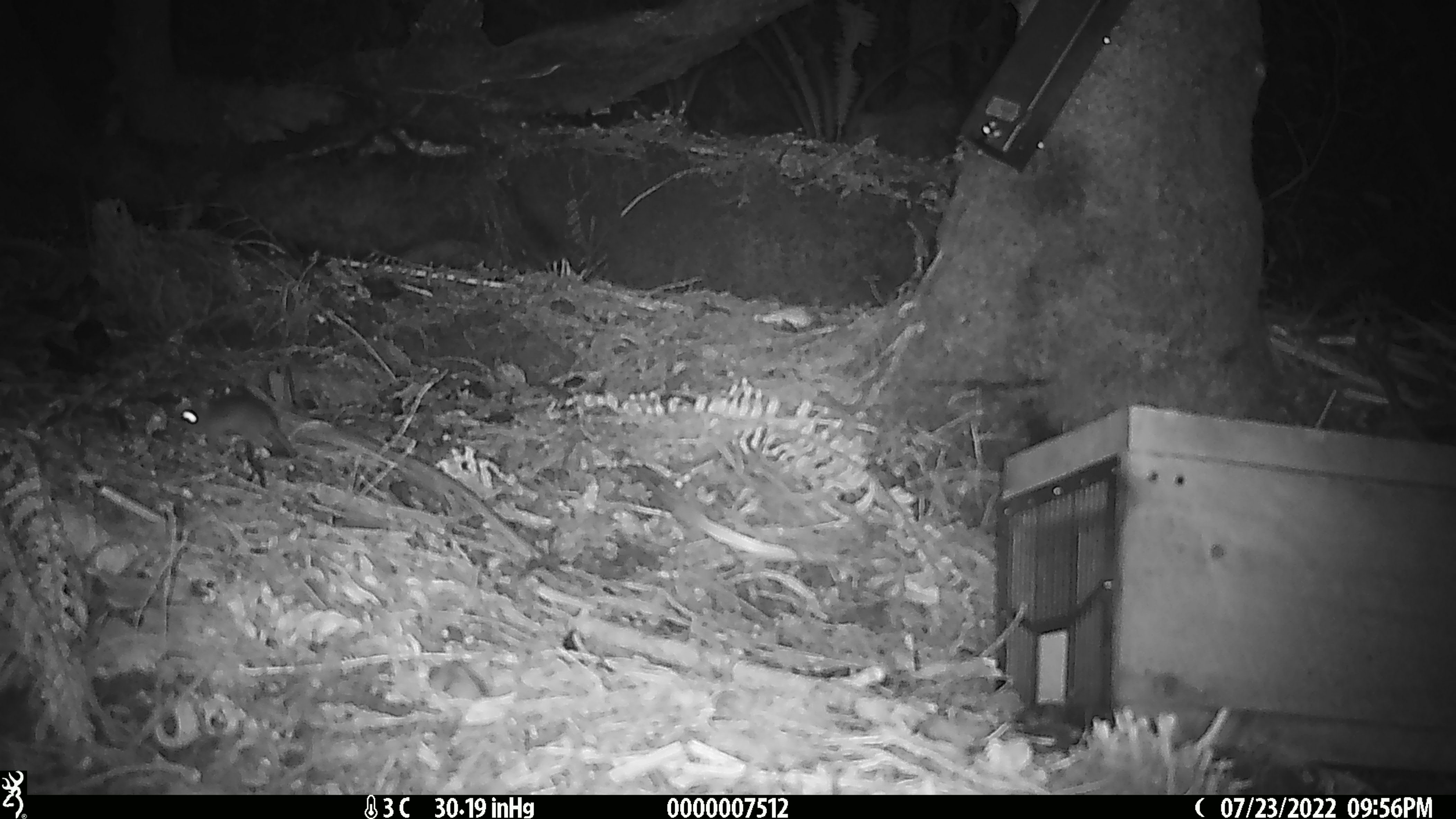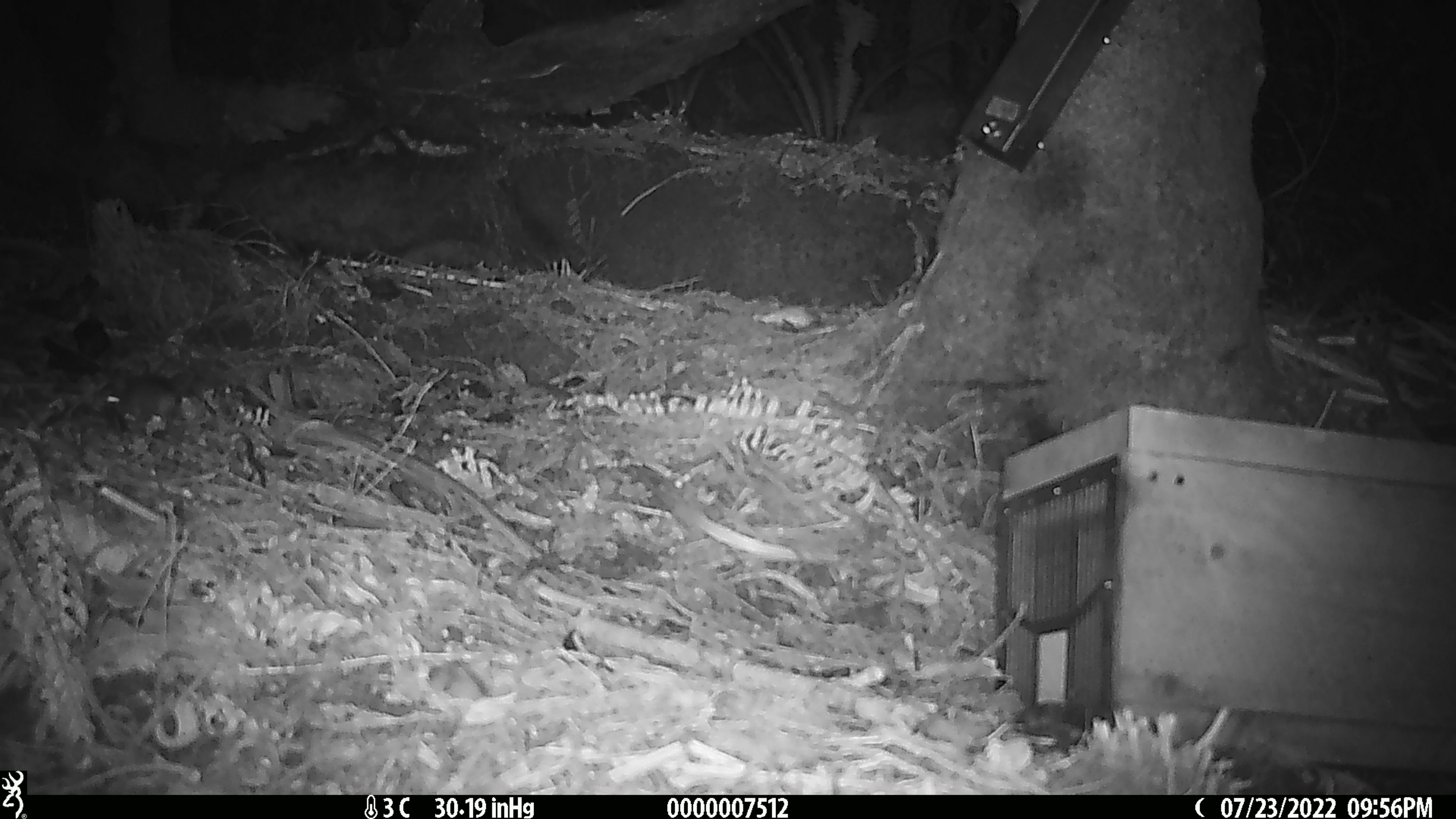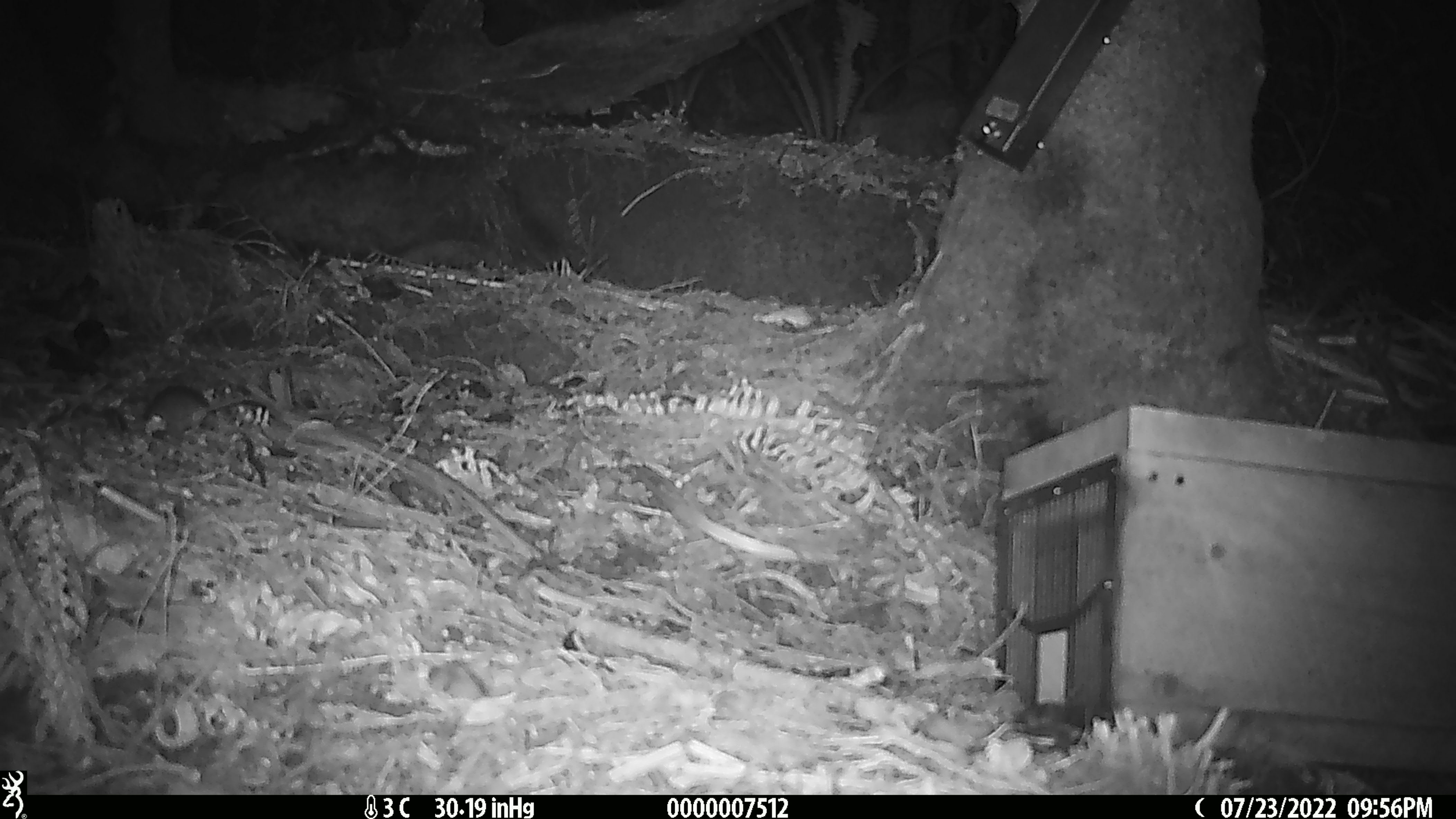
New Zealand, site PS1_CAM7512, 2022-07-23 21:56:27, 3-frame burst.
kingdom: Animalia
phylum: Chordata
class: Mammalia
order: Rodentia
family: Muridae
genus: Mus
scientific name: Mus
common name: mouse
Mouse (Mus).